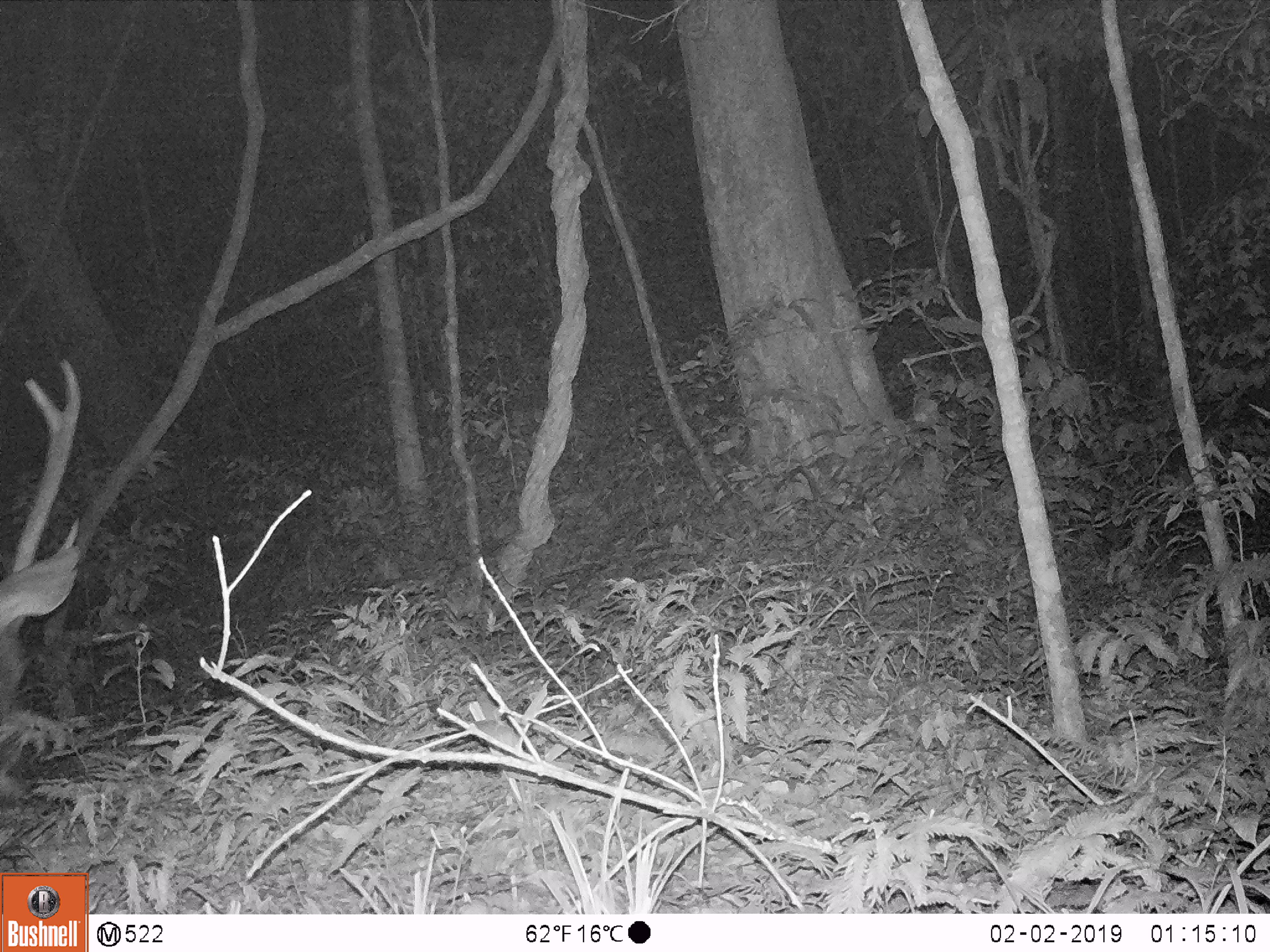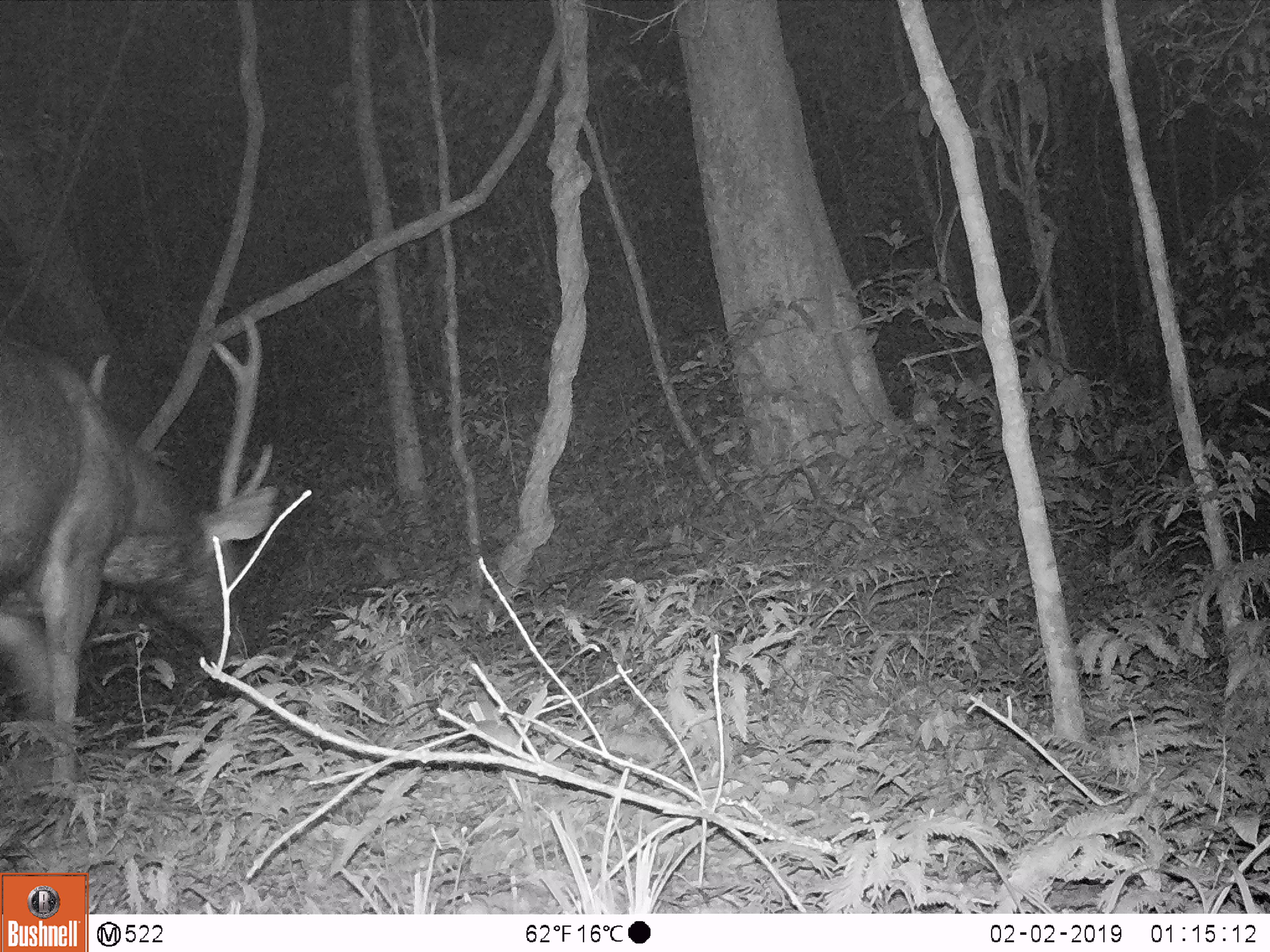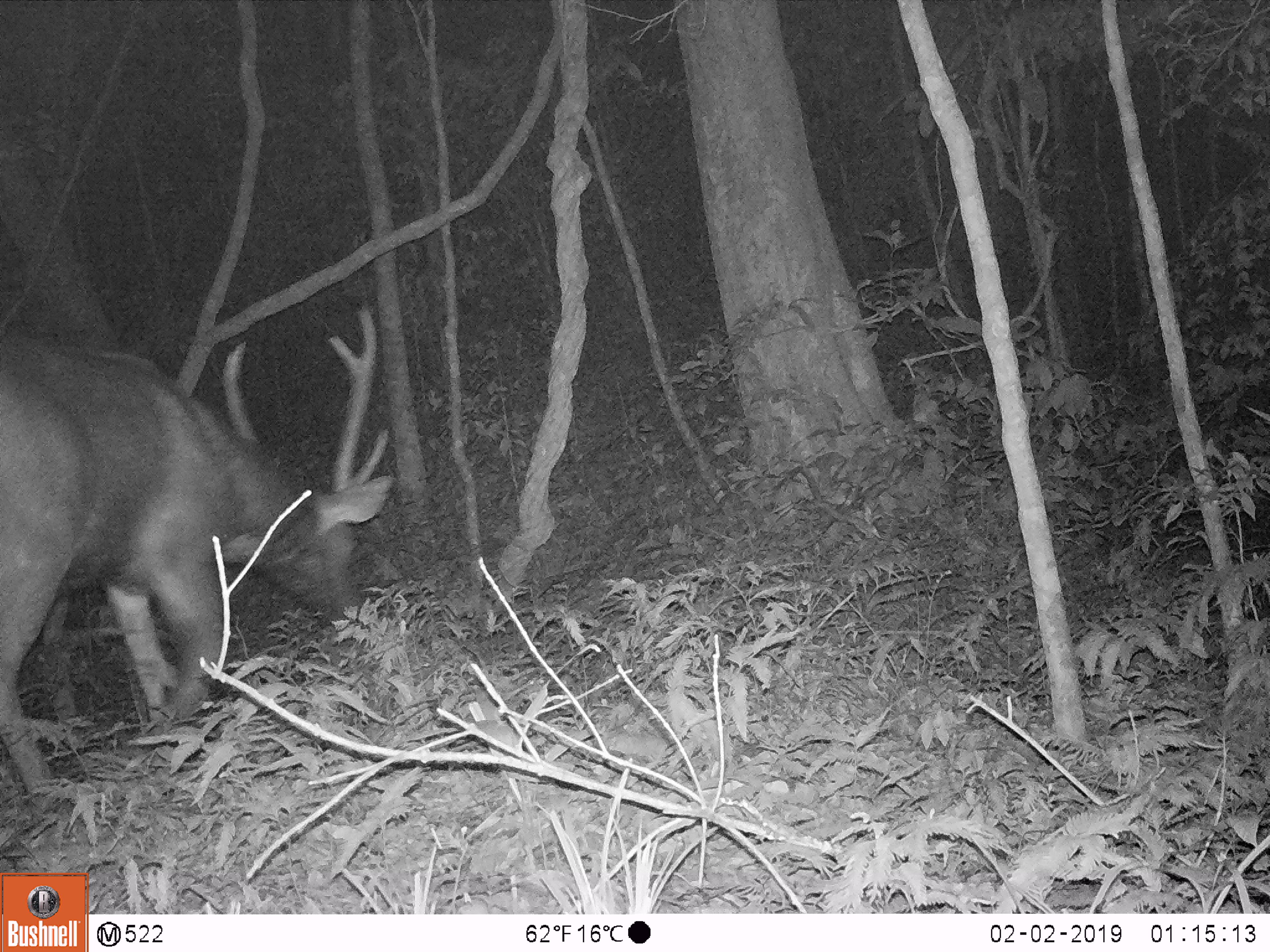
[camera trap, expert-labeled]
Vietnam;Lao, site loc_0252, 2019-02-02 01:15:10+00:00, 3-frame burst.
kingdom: Animalia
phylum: Chordata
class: Mammalia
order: Artiodactyla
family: Cervidae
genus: Rusa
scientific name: Rusa unicolor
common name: sambar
Sambar (Rusa unicolor). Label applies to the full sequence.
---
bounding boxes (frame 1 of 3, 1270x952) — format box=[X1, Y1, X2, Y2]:
sambar: box=[0, 358, 81, 665]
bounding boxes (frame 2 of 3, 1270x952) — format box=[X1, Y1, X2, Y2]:
sambar: box=[0, 310, 280, 794]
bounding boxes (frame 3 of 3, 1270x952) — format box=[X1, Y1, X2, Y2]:
sambar: box=[0, 304, 395, 822]